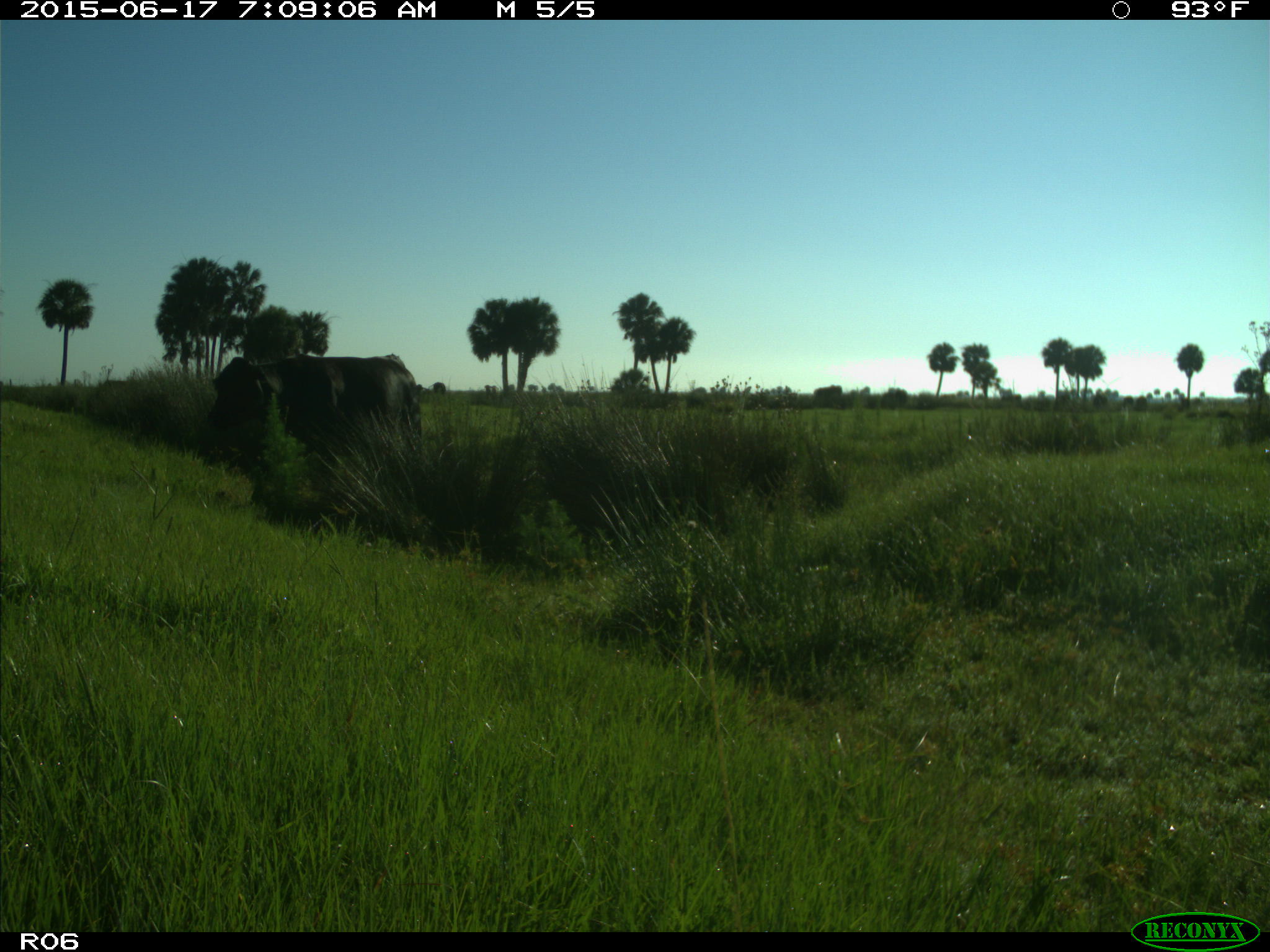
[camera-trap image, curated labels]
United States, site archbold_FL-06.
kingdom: Animalia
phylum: Chordata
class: Mammalia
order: Artiodactyla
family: Bovidae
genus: Bos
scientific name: Bos taurus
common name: domestic cow